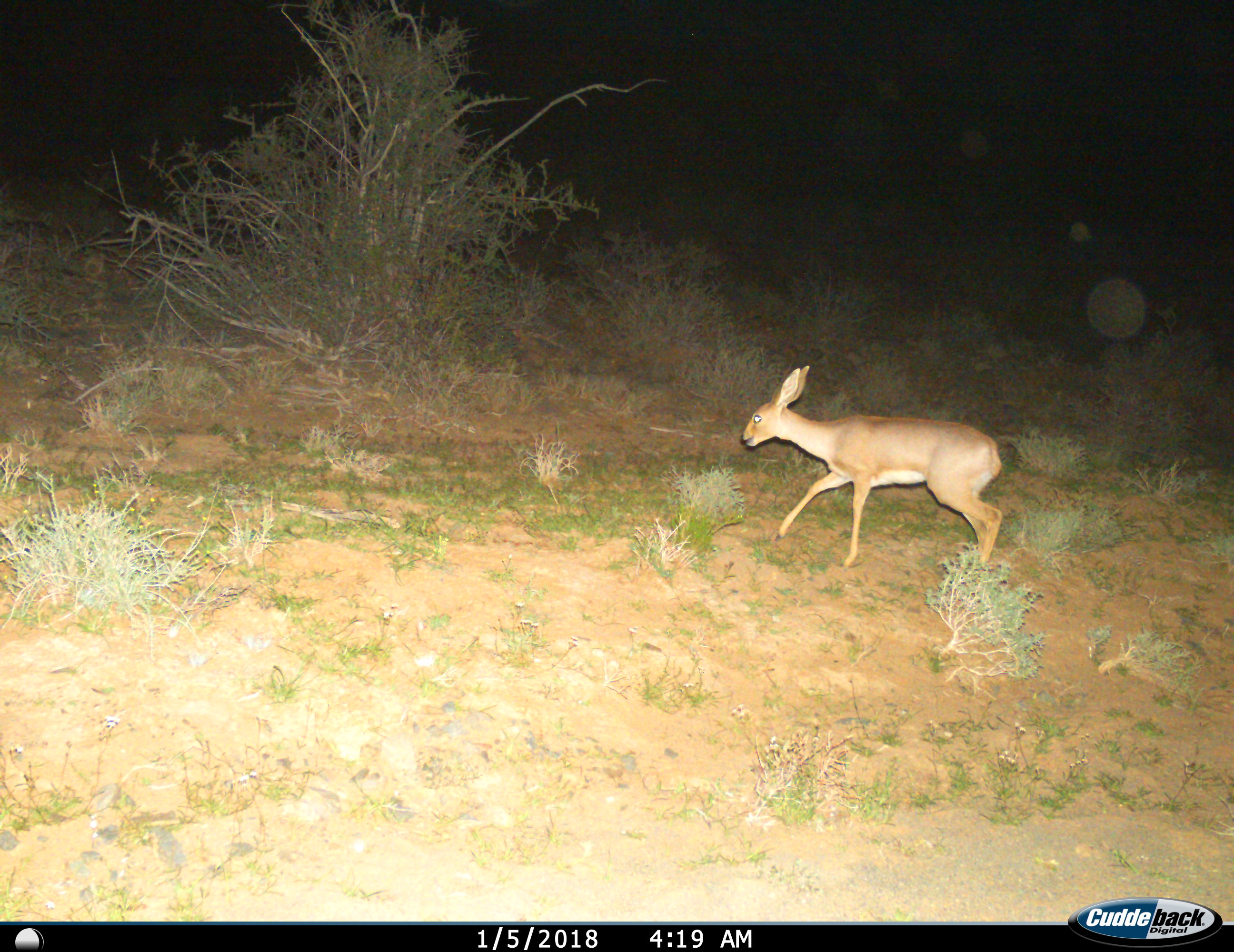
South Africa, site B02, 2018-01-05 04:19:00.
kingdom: Animalia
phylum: Chordata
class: Mammalia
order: Artiodactyla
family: Bovidae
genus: Raphicerus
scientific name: Raphicerus campestris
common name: steenbok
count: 1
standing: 17%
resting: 0%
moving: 100%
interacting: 0%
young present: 0%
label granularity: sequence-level